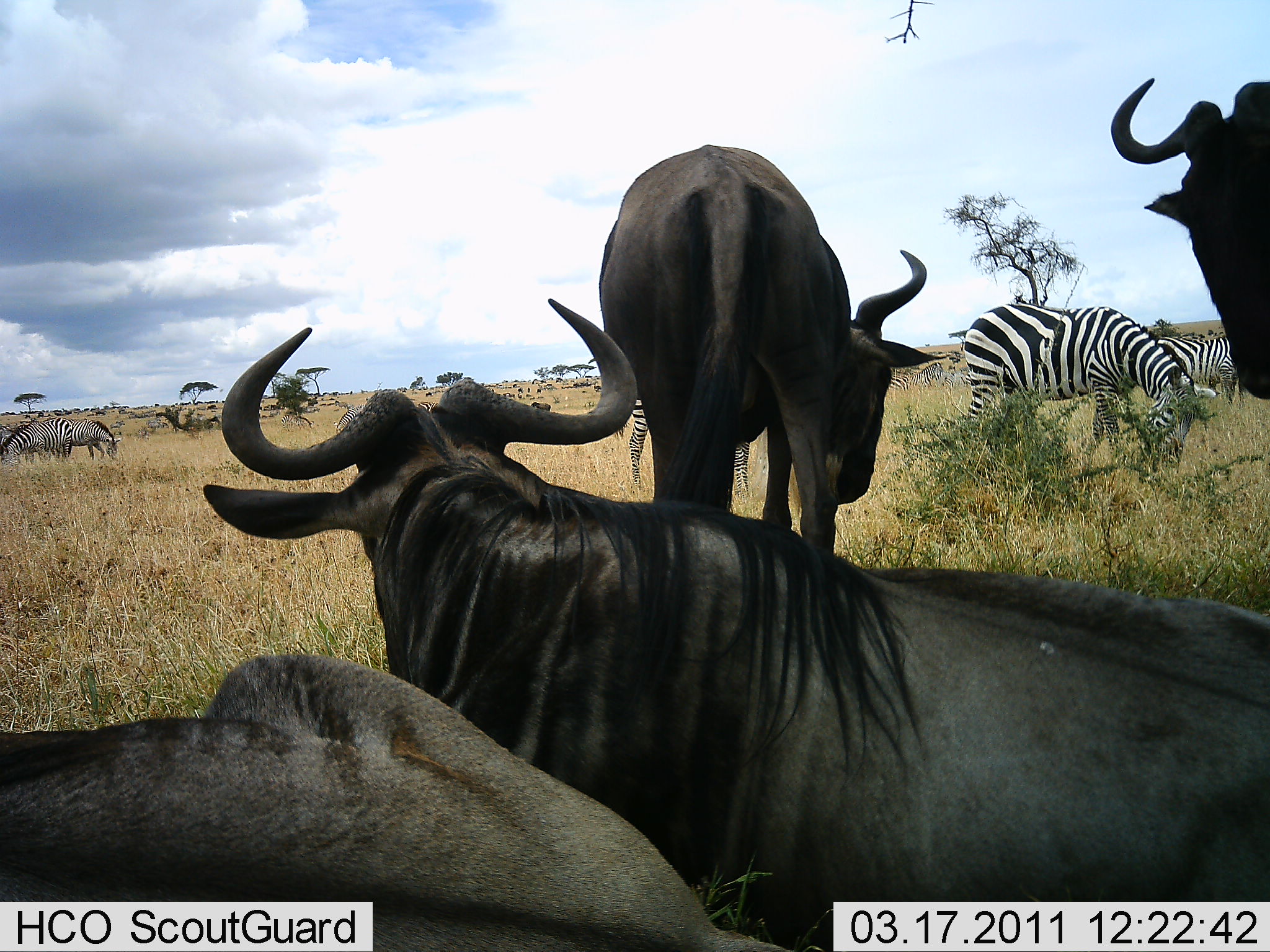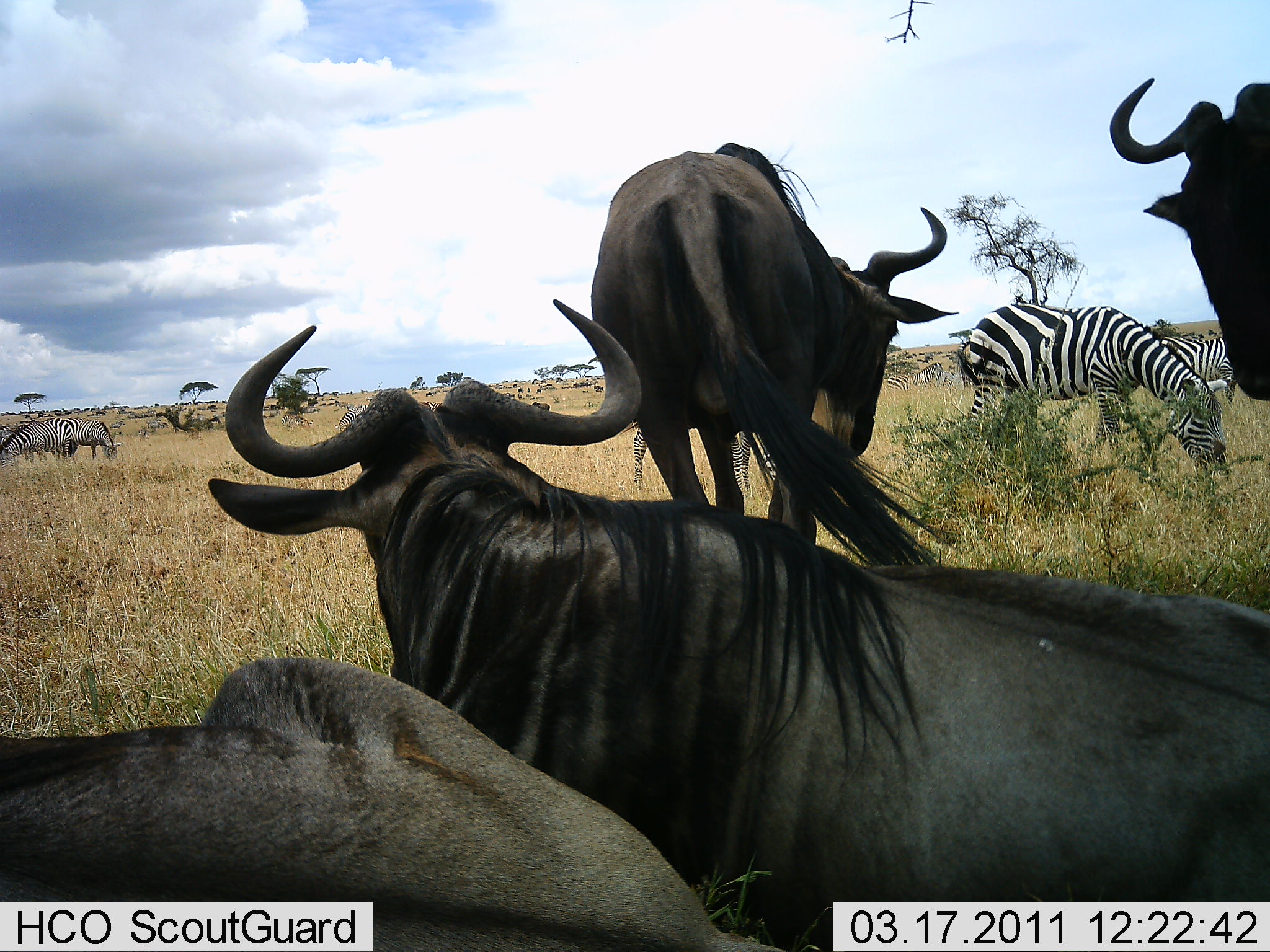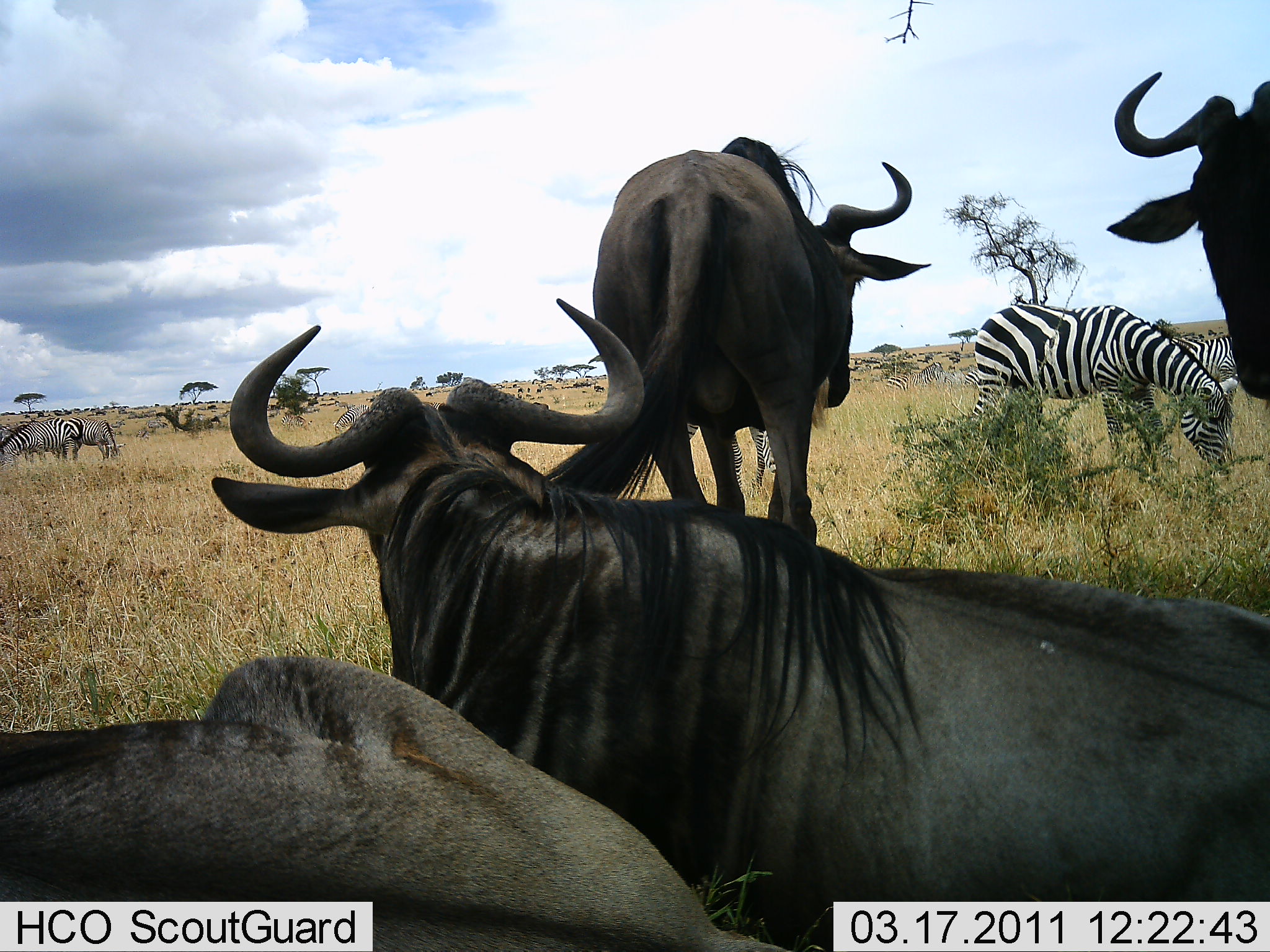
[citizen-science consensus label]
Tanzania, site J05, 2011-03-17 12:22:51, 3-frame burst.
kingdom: Animalia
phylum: Chordata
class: Mammalia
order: Artiodactyla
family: Bovidae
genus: Connochaetes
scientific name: Connochaetes taurinus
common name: blue wildebeest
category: wildebeest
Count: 4.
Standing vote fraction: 50%.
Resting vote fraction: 80%.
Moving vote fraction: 0%.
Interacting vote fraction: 10%.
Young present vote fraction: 0%.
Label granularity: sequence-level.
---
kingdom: Animalia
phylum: Chordata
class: Mammalia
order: Perissodactyla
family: Equidae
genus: Equus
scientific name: Equus quagga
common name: plains zebra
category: zebra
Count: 5.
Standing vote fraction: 33%.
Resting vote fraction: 0%.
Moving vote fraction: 0%.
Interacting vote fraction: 0%.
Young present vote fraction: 0%.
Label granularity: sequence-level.